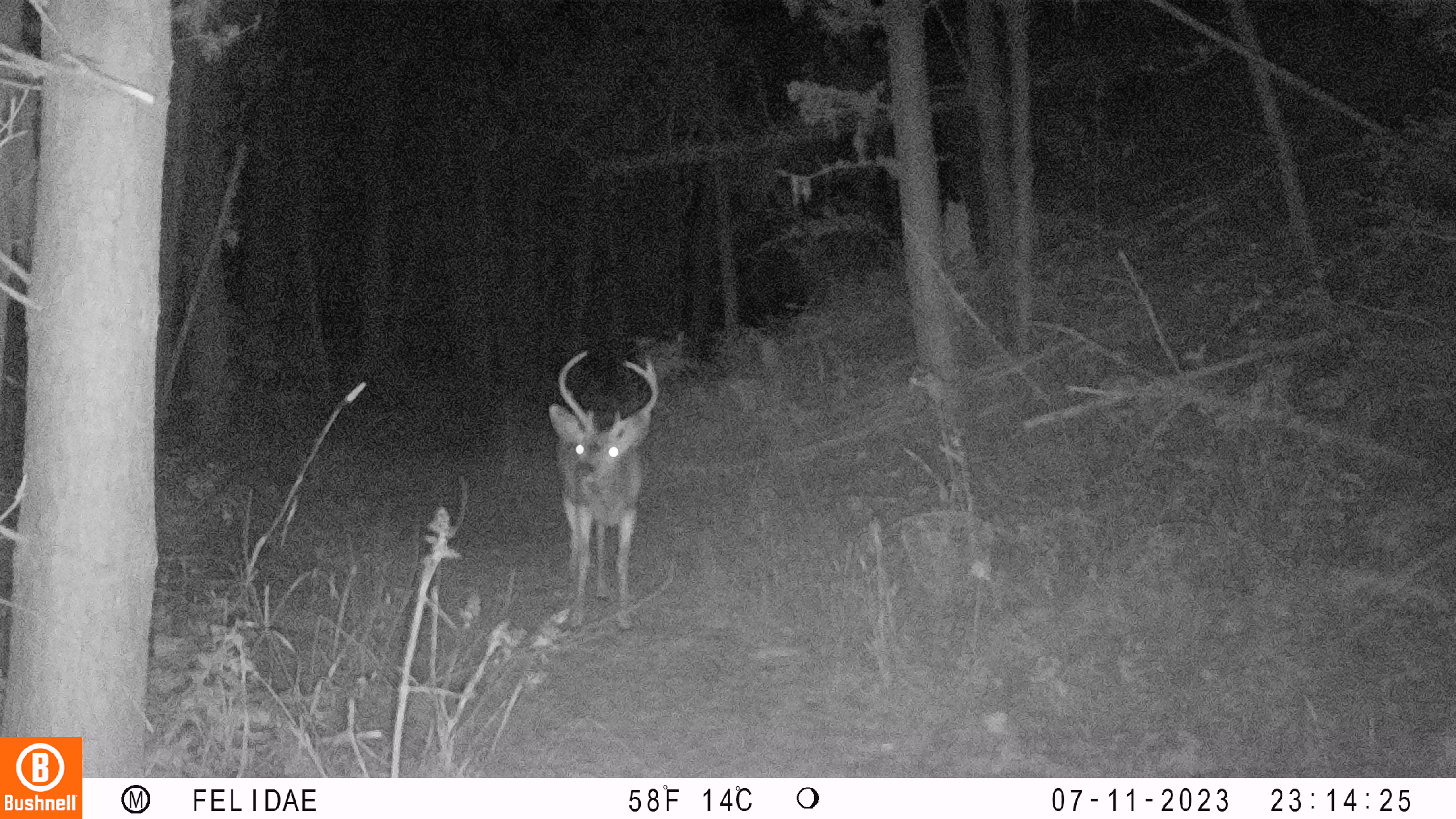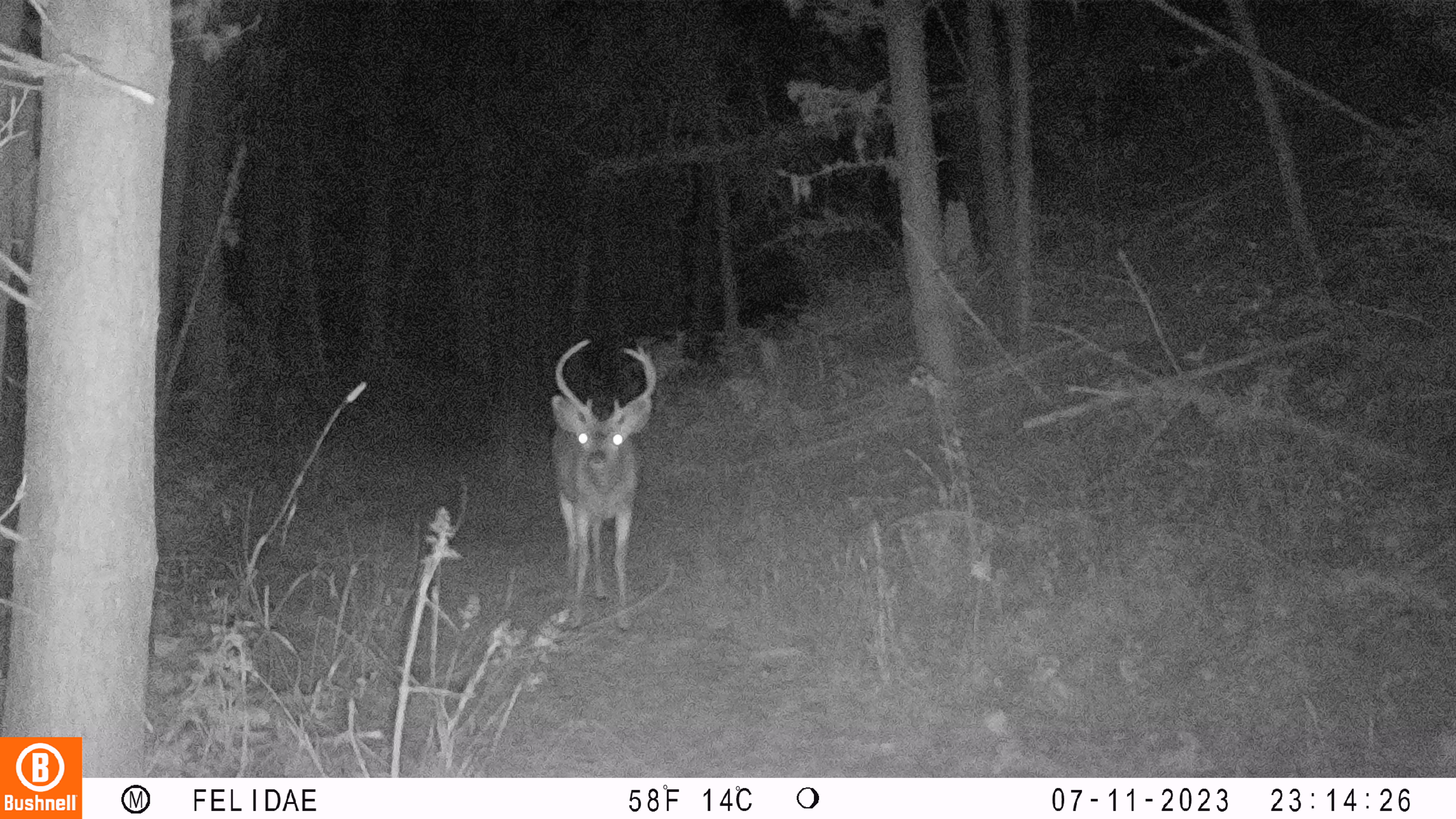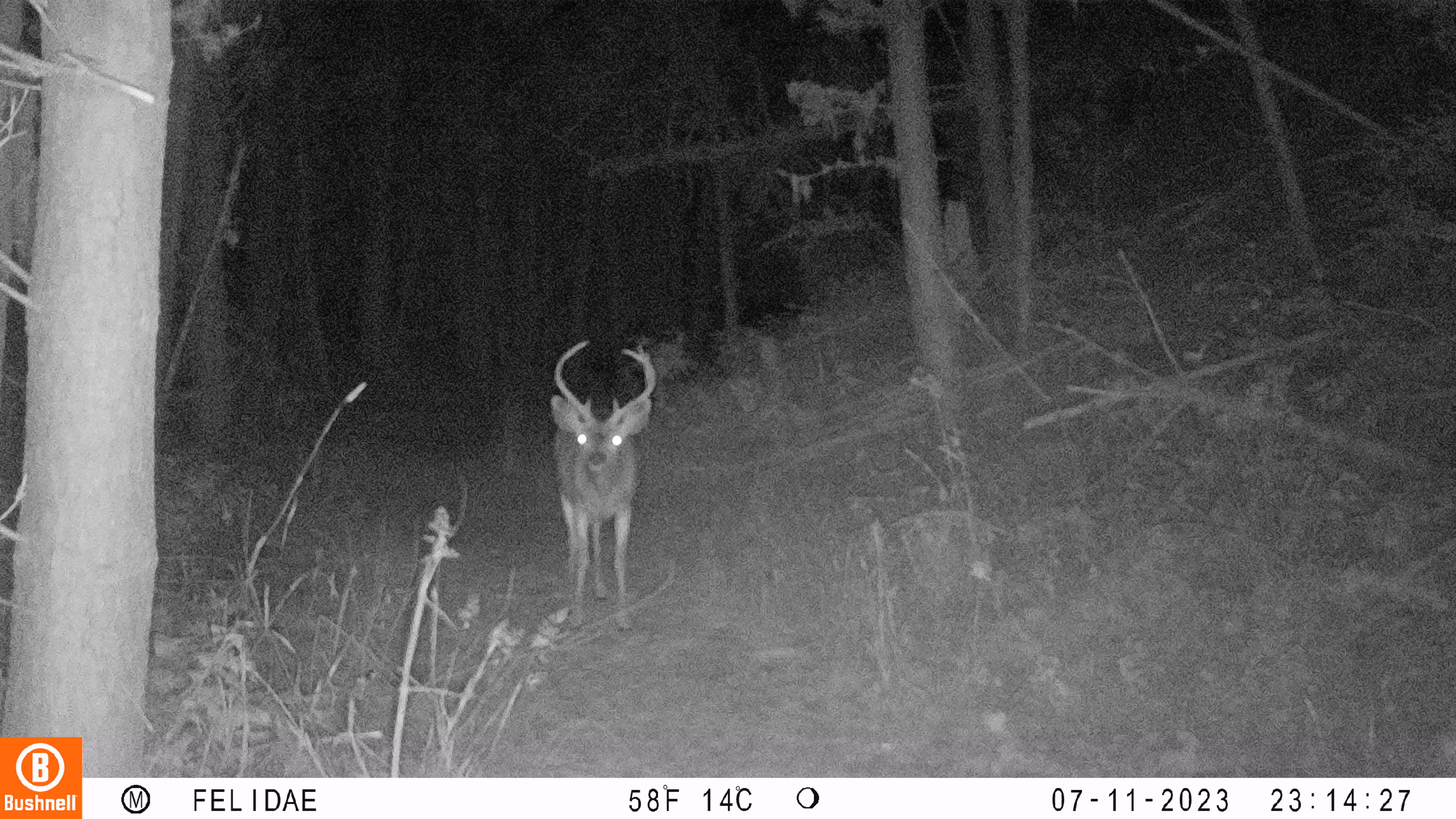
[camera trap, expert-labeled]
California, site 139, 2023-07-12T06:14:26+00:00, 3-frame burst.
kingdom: Animalia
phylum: Chordata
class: Mammalia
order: Artiodactyla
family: Cervidae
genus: Odocoileus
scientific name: Odocoileus hemionus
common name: mule deer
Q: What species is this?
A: Mule deer (Odocoileus hemionus).